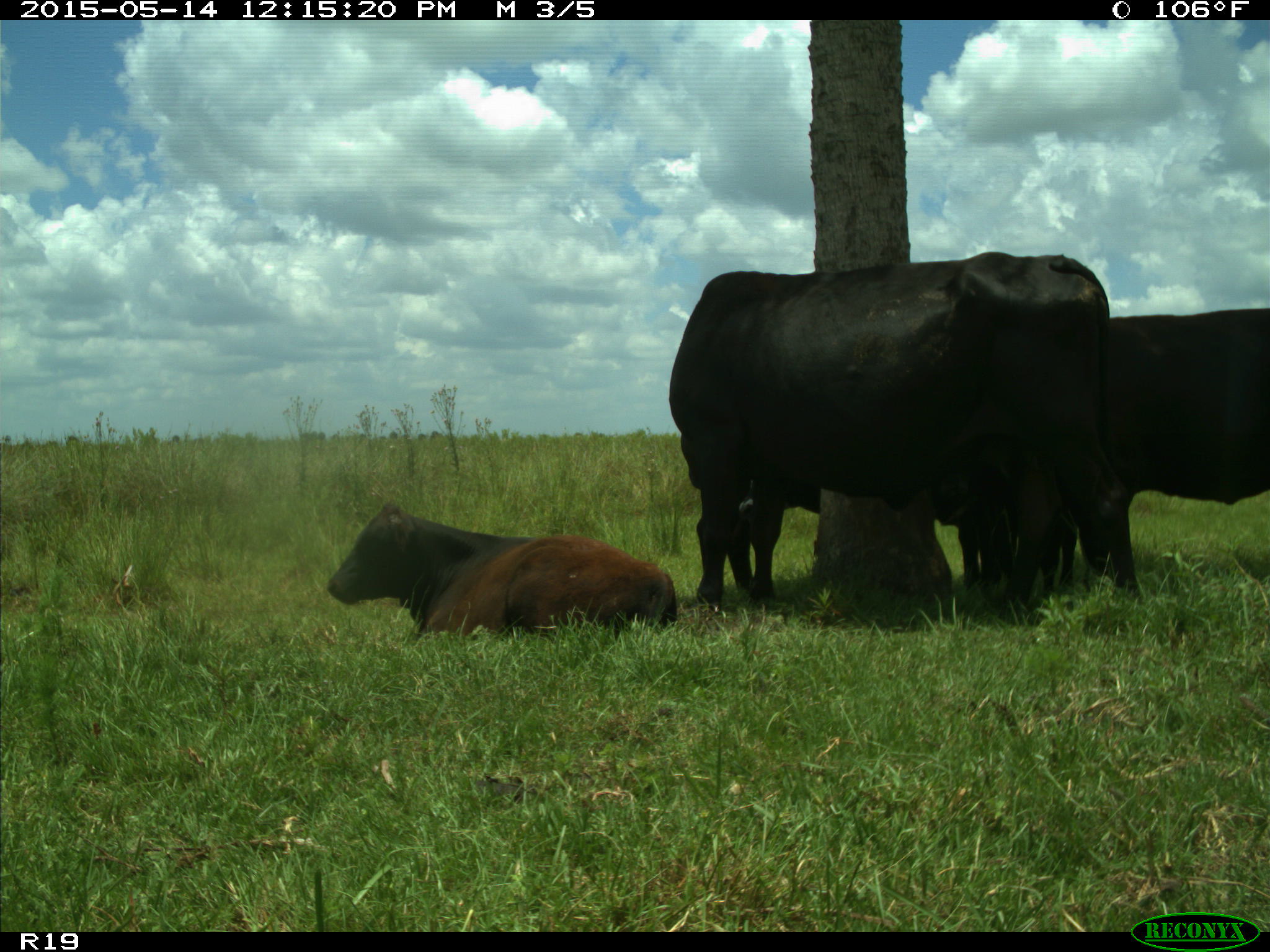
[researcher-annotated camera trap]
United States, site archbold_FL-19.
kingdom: Animalia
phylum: Chordata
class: Mammalia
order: Artiodactyla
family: Bovidae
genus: Bos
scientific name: Bos taurus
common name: domestic cow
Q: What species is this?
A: Bos taurus (domestic cow).